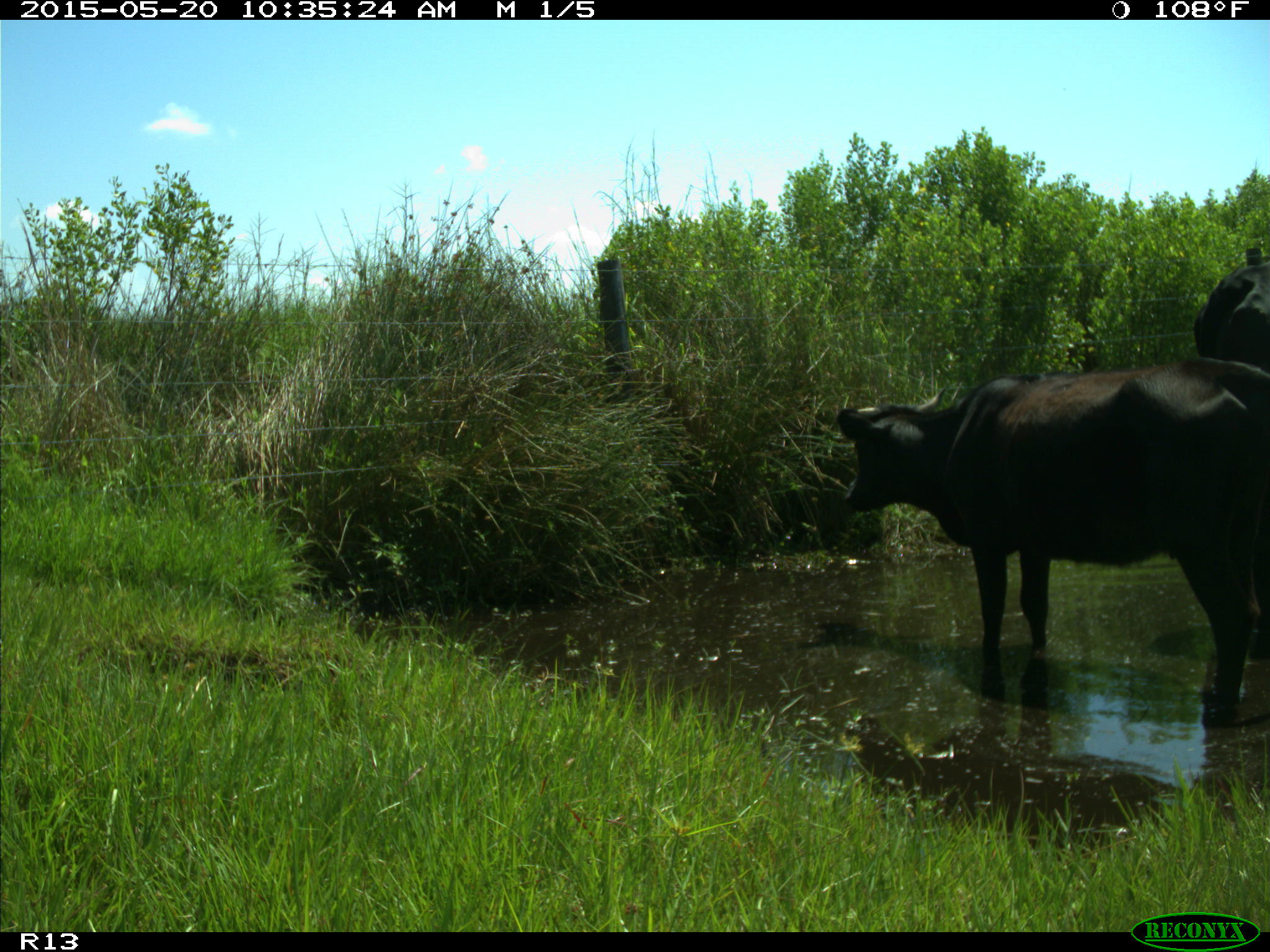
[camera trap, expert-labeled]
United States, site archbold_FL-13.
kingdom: Animalia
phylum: Chordata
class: Mammalia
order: Artiodactyla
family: Bovidae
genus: Bos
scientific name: Bos taurus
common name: domestic cow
Bos taurus (domestic cow).